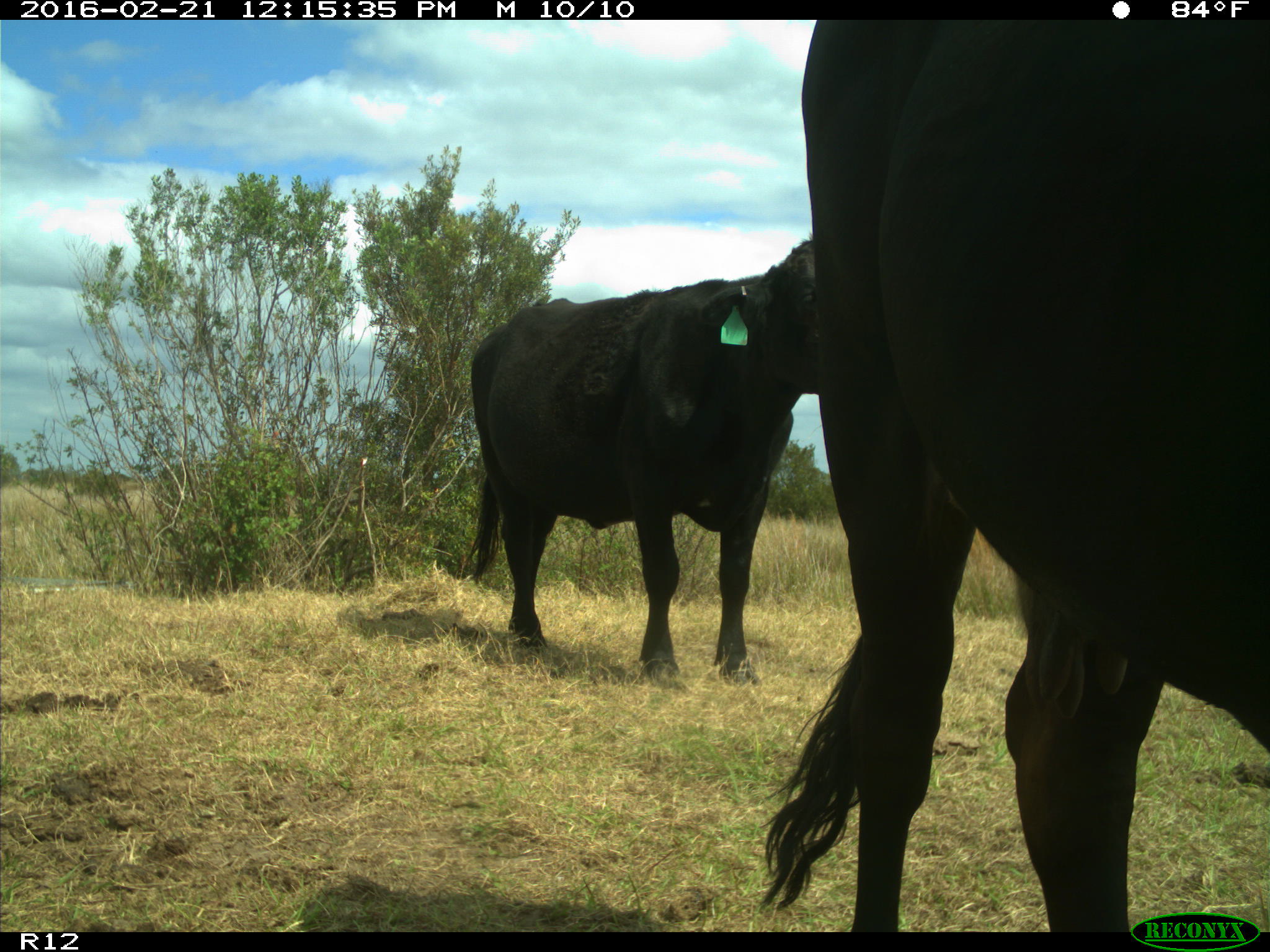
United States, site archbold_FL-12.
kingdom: Animalia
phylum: Chordata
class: Mammalia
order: Artiodactyla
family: Bovidae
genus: Bos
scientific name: Bos taurus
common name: domestic cow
Bos taurus (domestic cow).